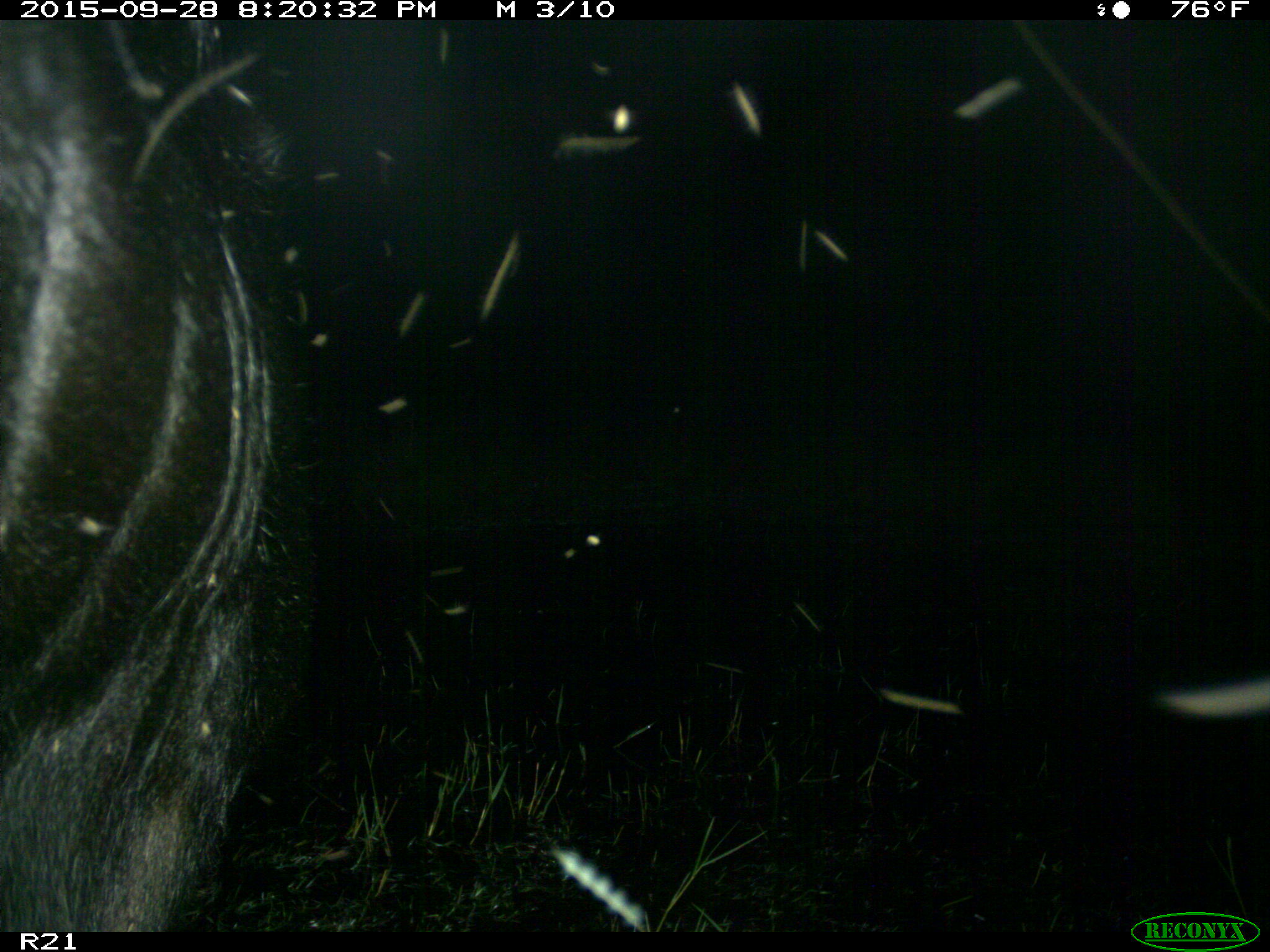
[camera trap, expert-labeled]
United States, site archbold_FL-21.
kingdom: Animalia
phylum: Chordata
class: Mammalia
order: Artiodactyla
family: Bovidae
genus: Bos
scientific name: Bos taurus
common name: domestic cow